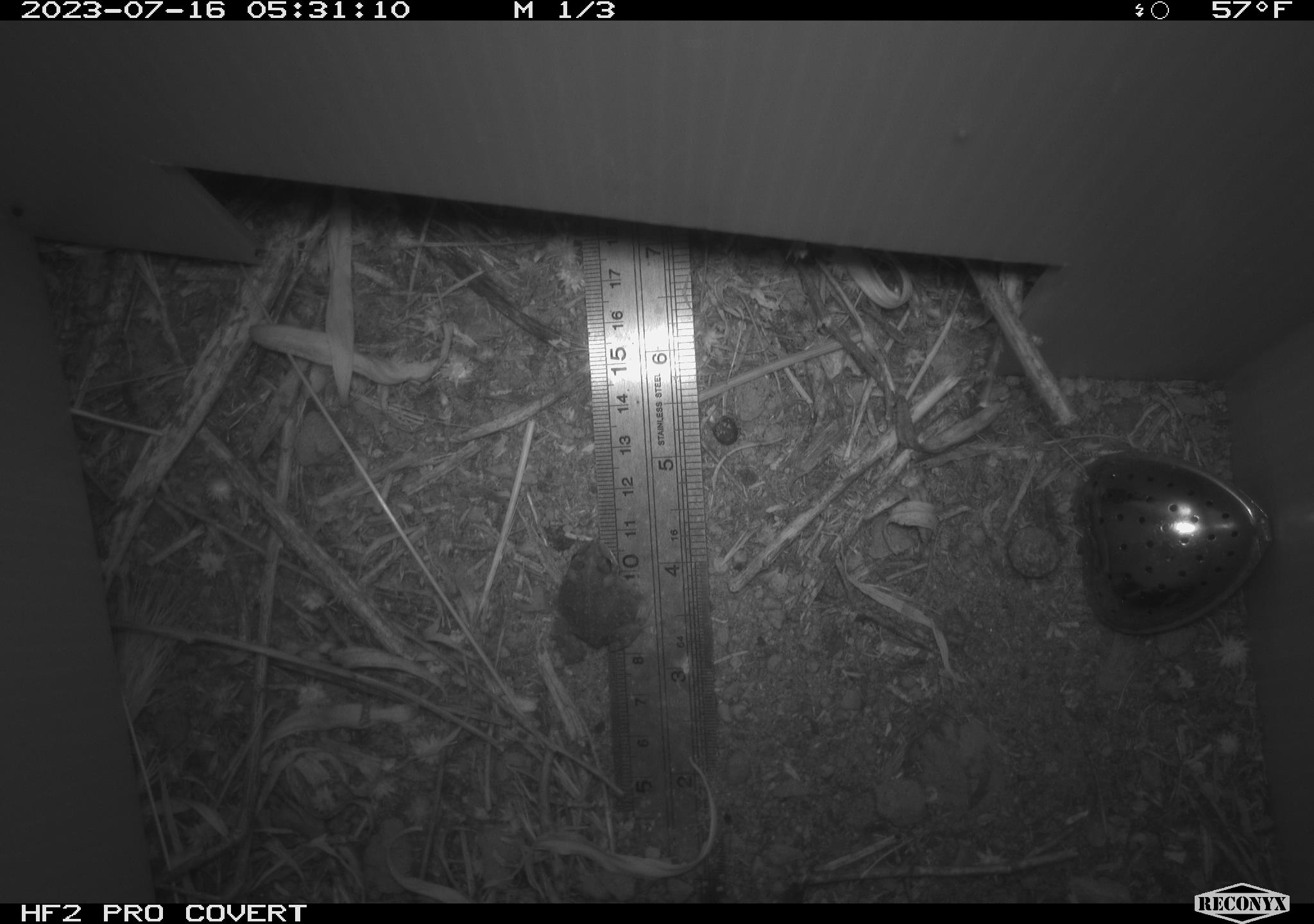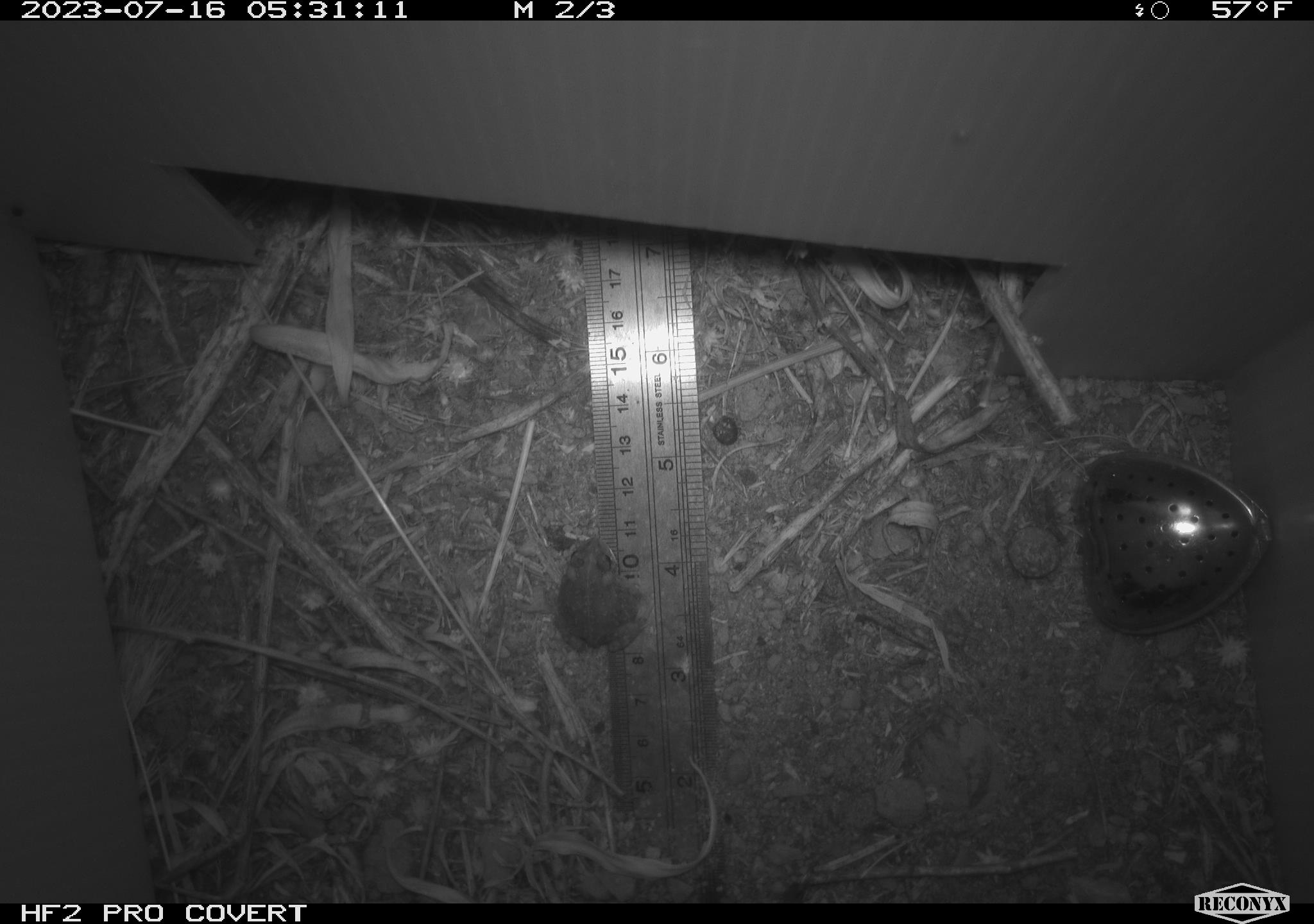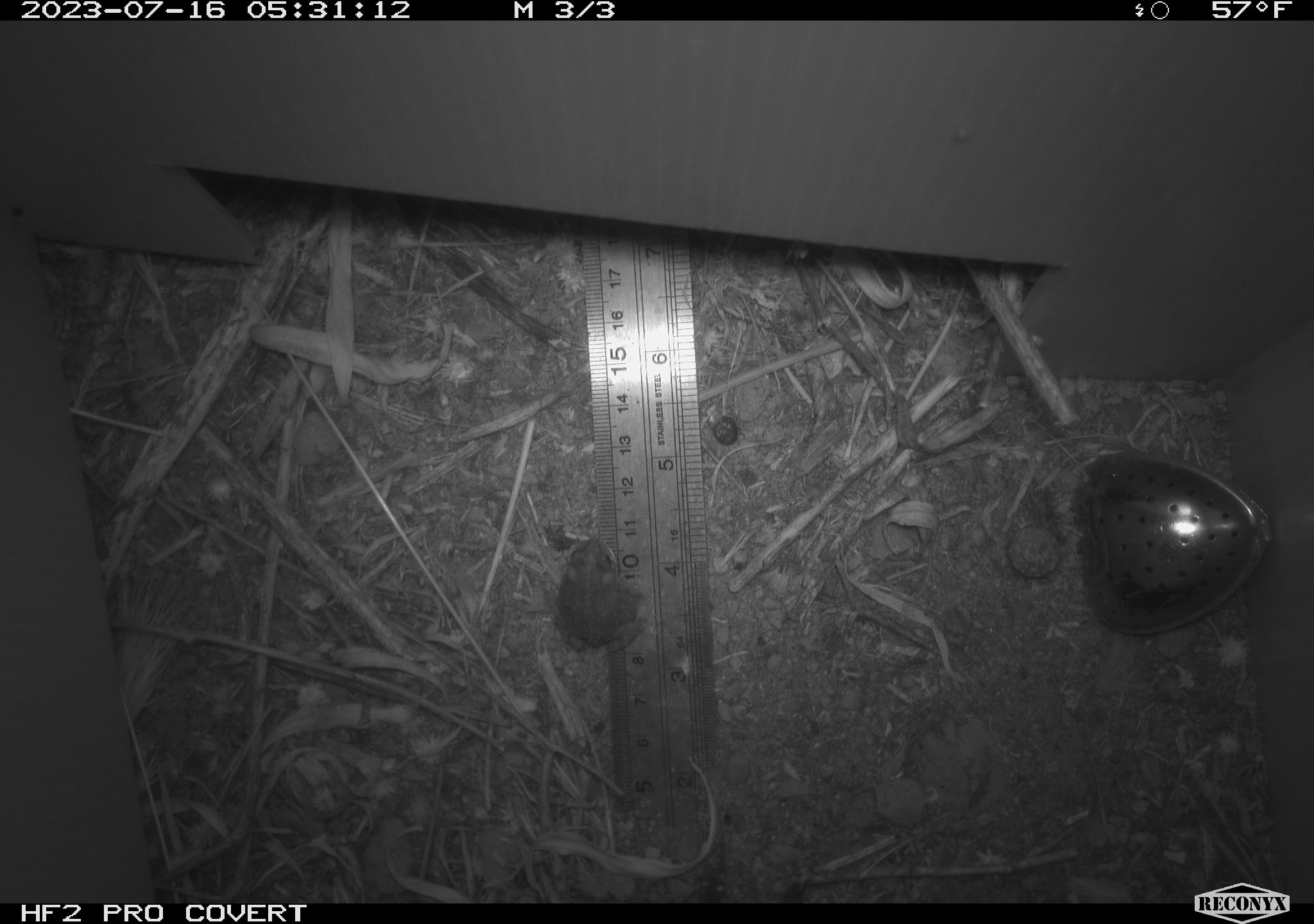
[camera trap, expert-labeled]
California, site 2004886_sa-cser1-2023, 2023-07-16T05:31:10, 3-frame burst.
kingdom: Animalia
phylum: Chordata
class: Amphibia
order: Anura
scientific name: Anura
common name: frogs